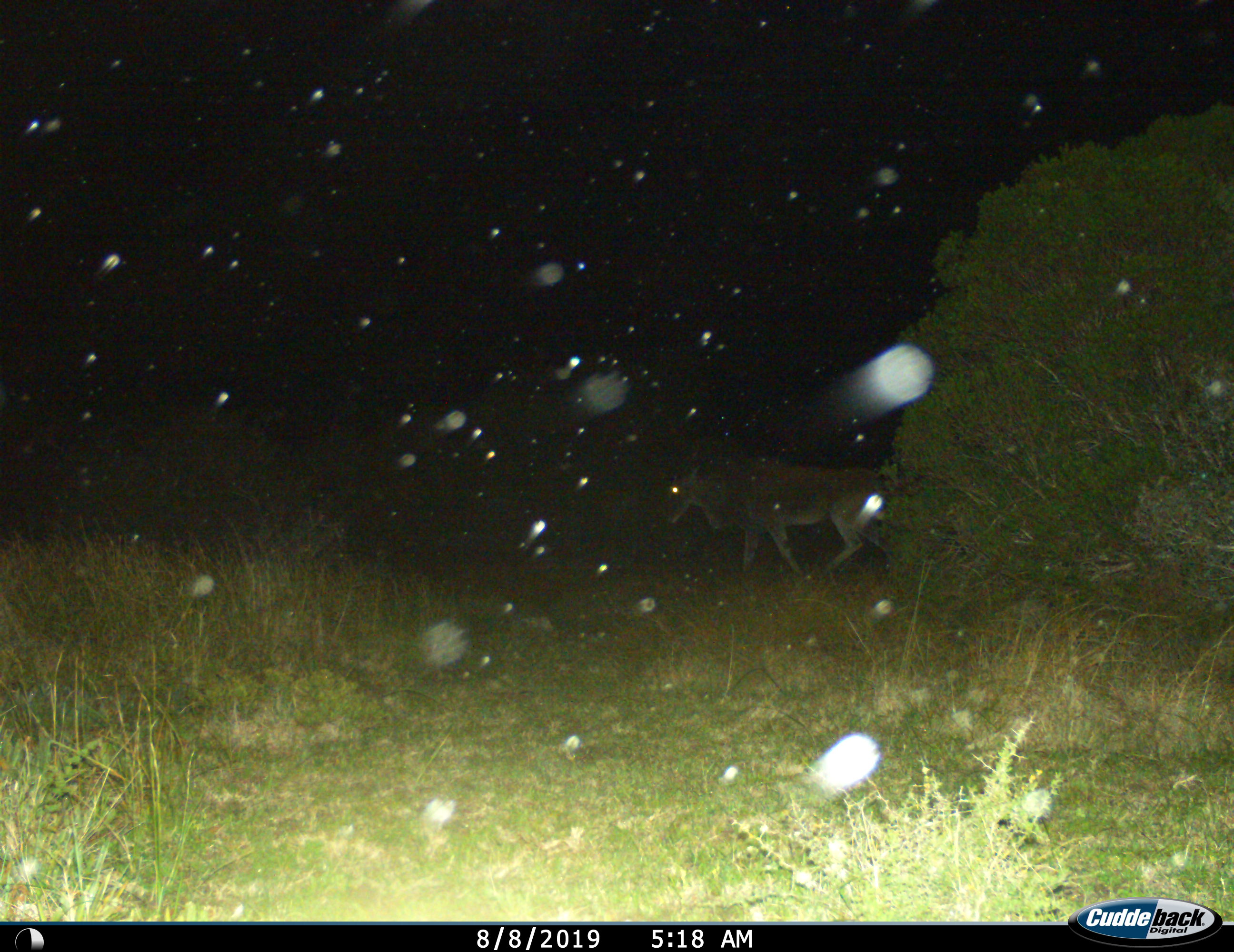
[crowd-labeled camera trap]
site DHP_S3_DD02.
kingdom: Animalia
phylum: Chordata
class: Mammalia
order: Artiodactyla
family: Bovidae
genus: Tragelaphus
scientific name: Tragelaphus oryx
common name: eland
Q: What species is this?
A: Eland (Tragelaphus oryx).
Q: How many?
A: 1.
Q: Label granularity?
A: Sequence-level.